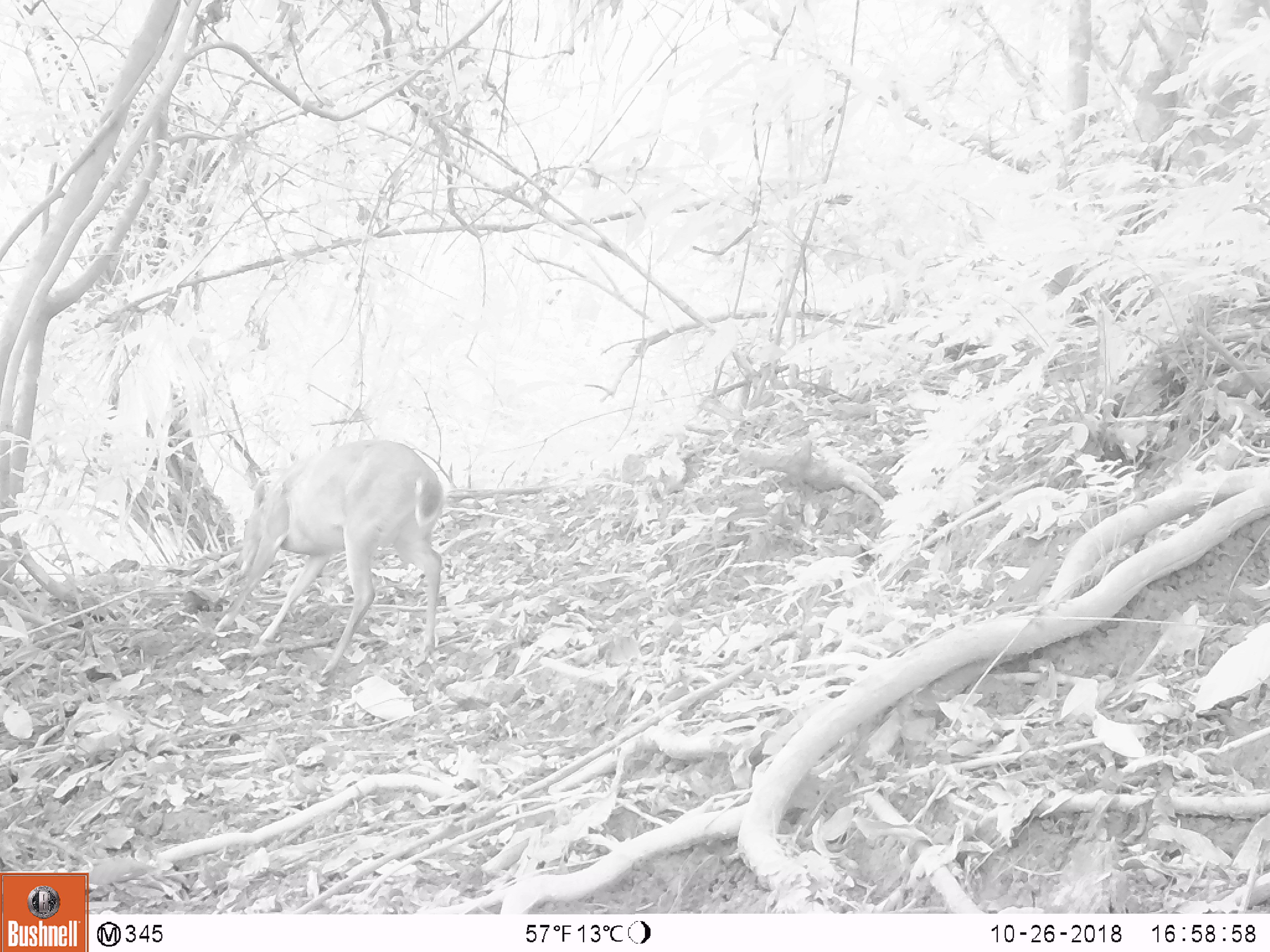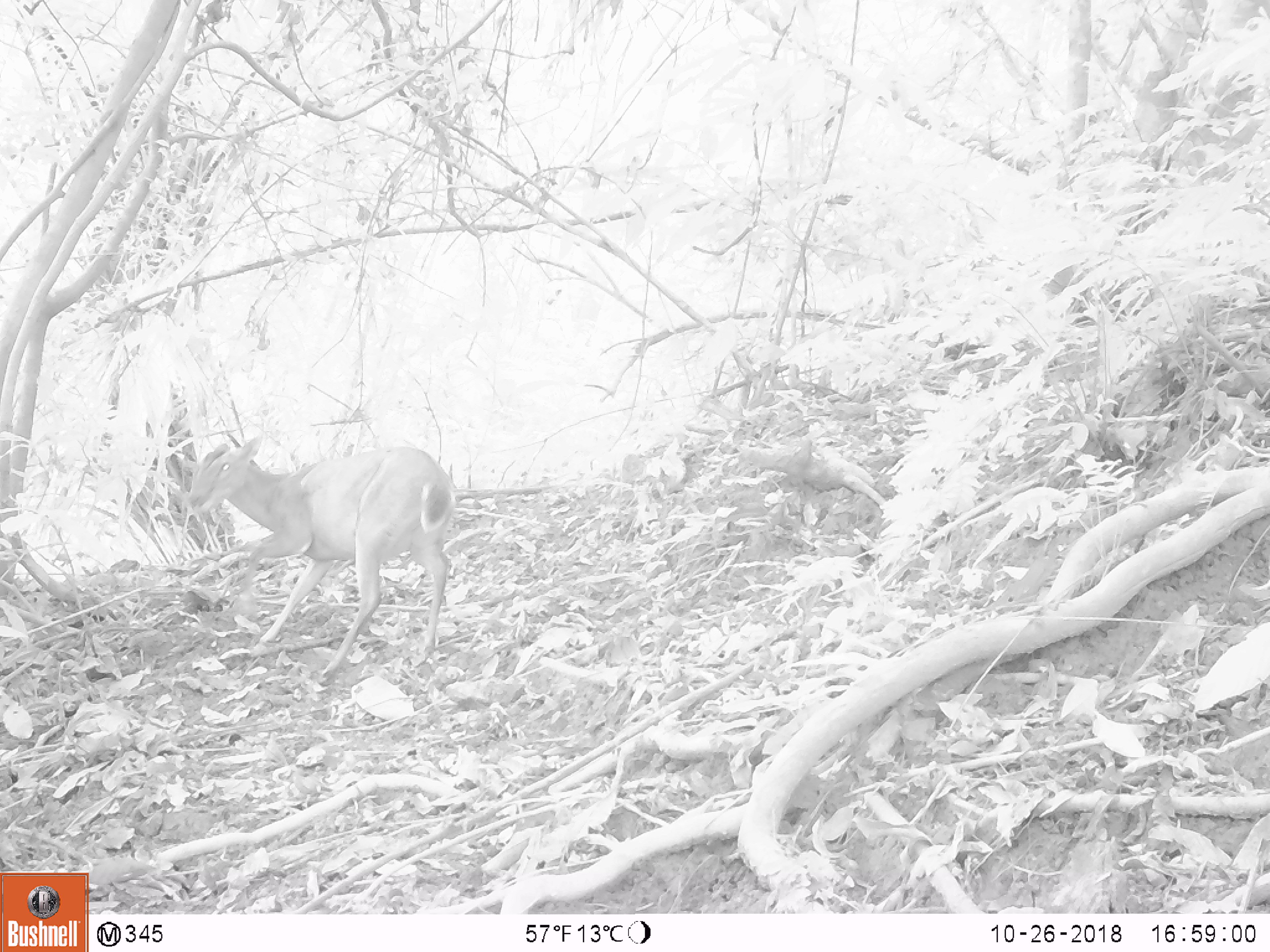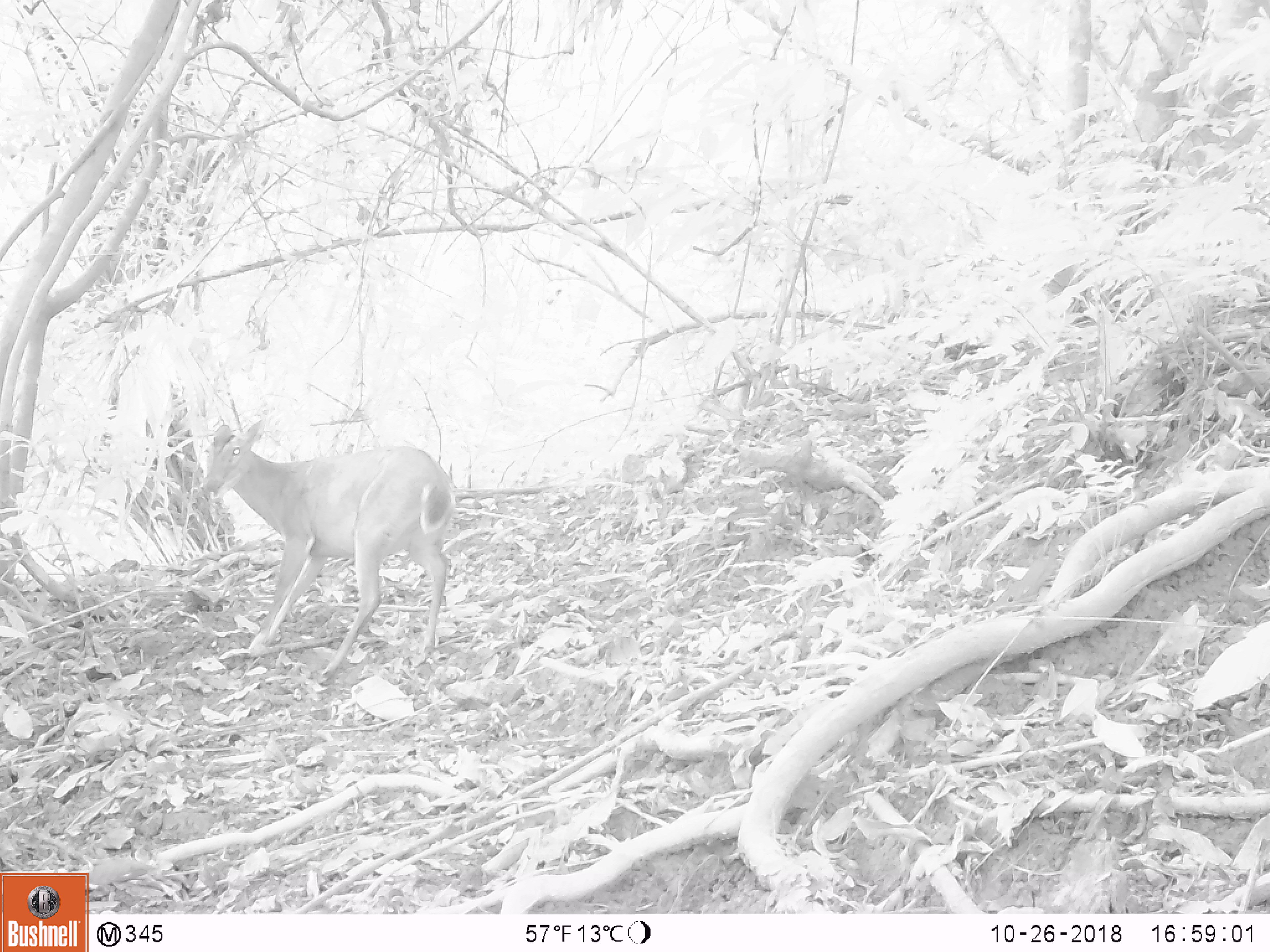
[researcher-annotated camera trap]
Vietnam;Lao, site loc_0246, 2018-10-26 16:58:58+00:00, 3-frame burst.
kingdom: Animalia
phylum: Chordata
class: Mammalia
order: Artiodactyla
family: Cervidae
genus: Muntiacus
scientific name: Muntiacus vuquangensis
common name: large-antlered muntjac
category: large antlered muntjac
Large antlered muntjac (large-antlered muntjac) (Muntiacus vuquangensis). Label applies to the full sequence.